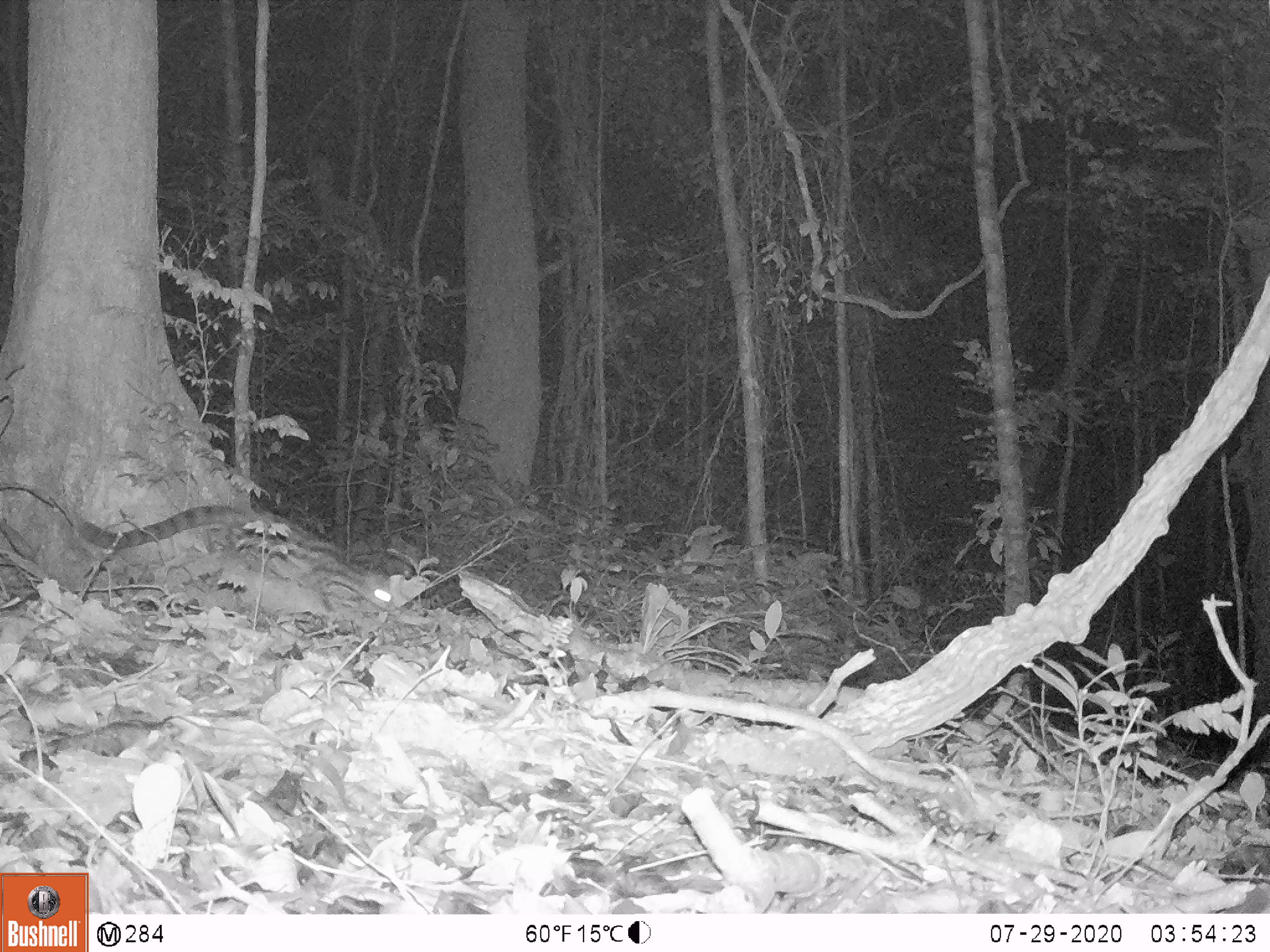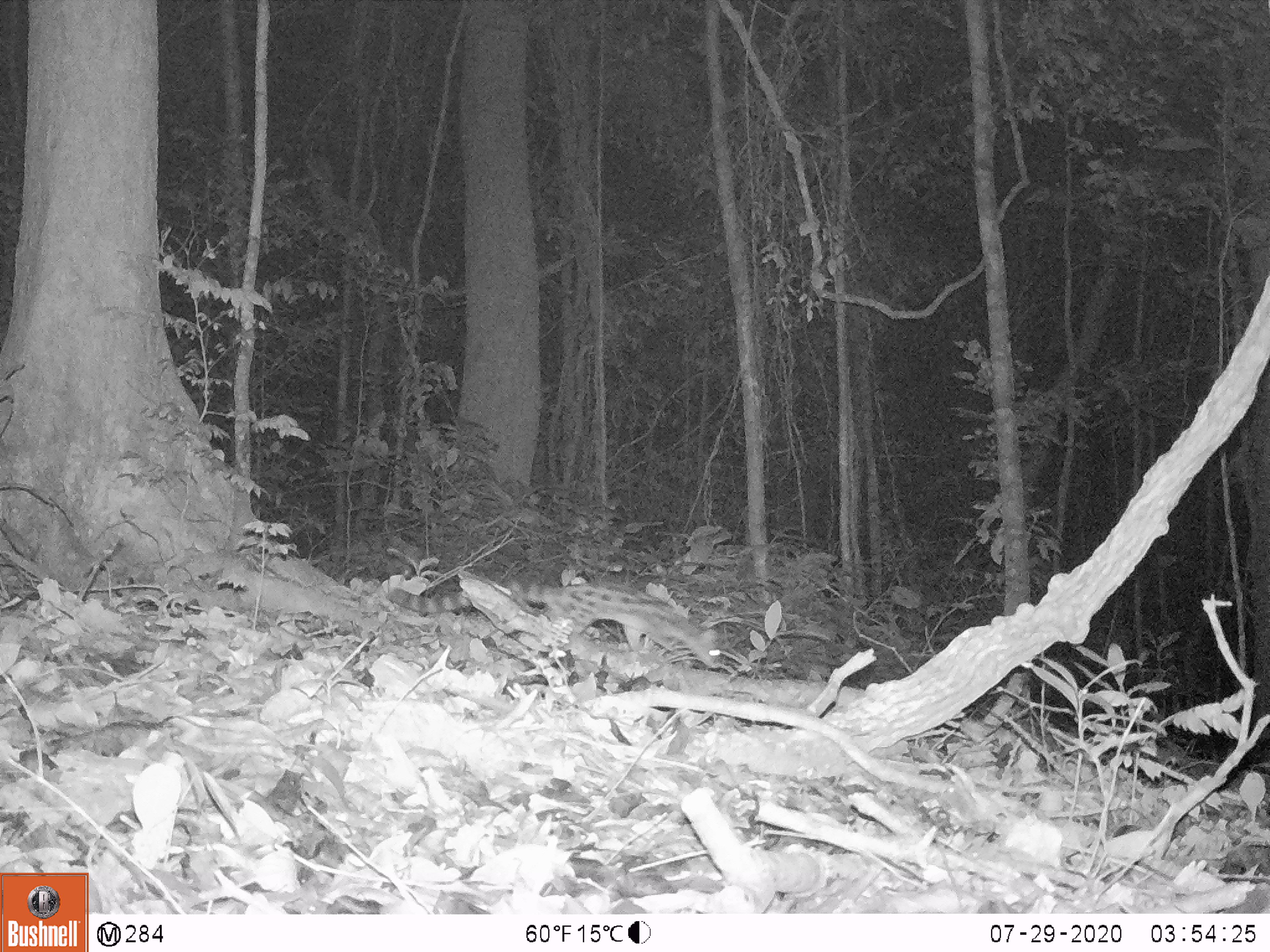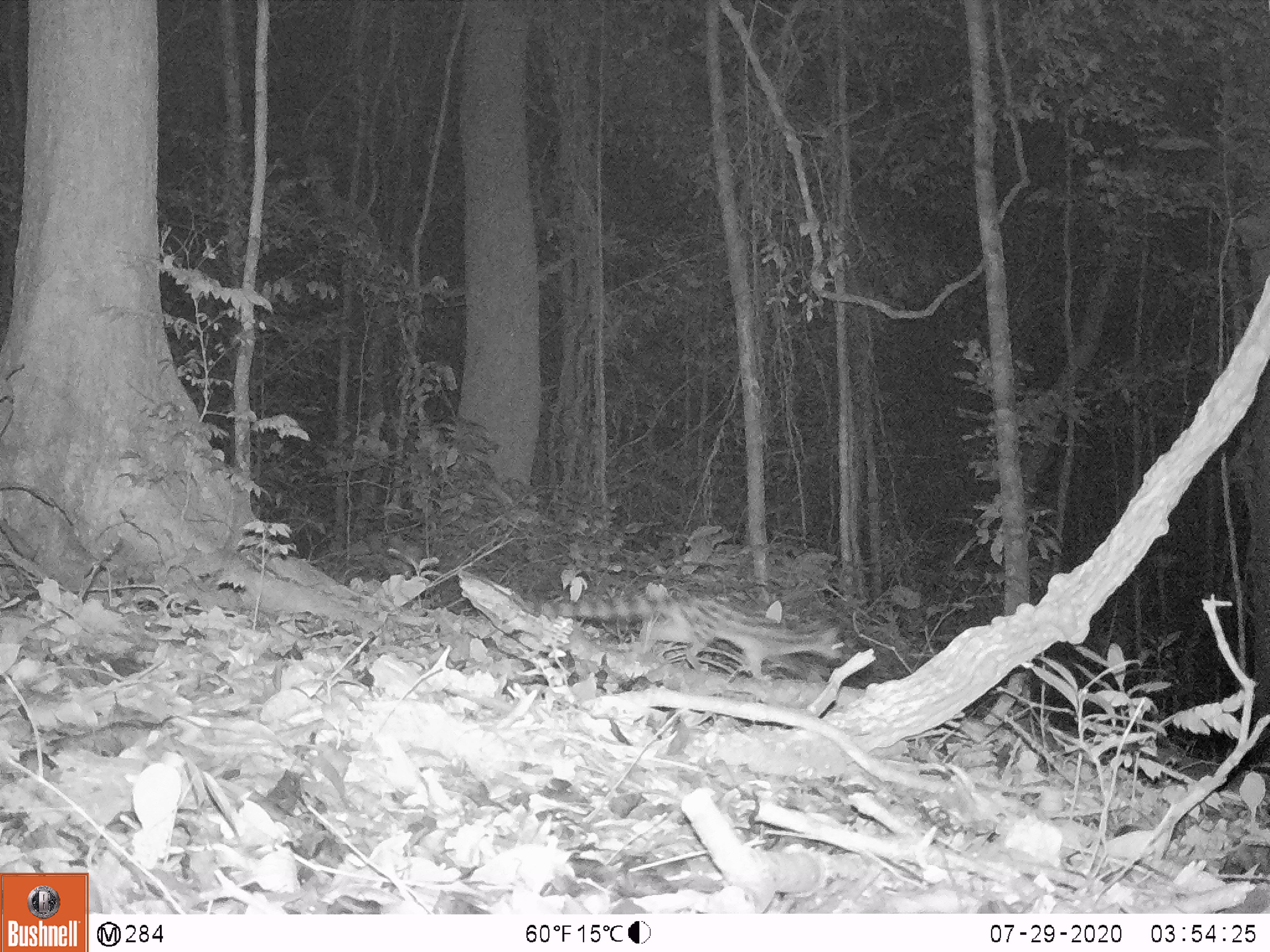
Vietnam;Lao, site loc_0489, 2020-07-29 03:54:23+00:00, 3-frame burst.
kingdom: Animalia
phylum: Chordata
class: Mammalia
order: Carnivora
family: Prionodontidae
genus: Prionodon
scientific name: Prionodon pardicolor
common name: spotted linsang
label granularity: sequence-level